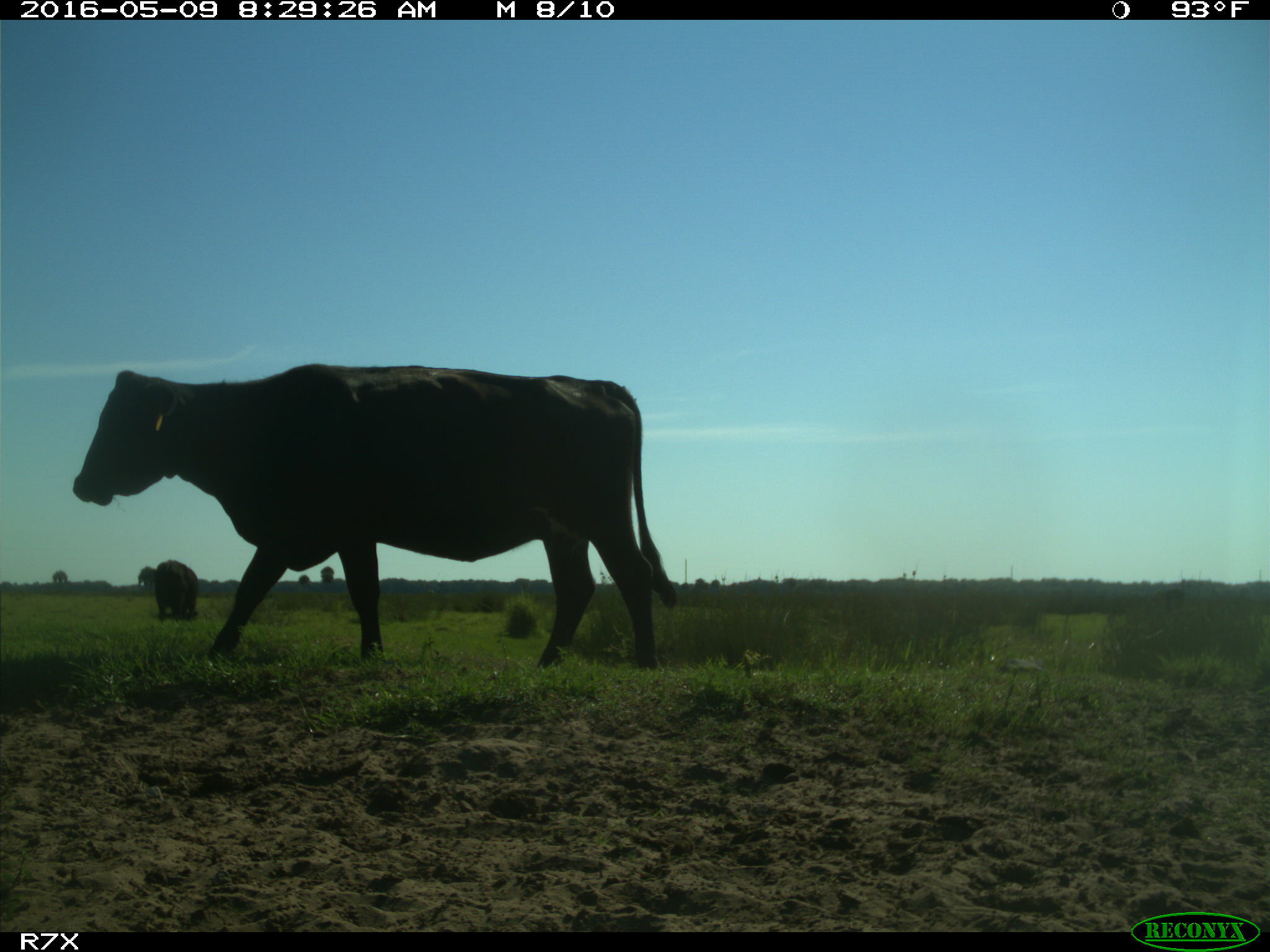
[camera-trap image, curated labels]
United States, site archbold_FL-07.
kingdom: Animalia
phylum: Chordata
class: Mammalia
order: Artiodactyla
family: Bovidae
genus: Bos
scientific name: Bos taurus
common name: domestic cow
Bos taurus (domestic cow).